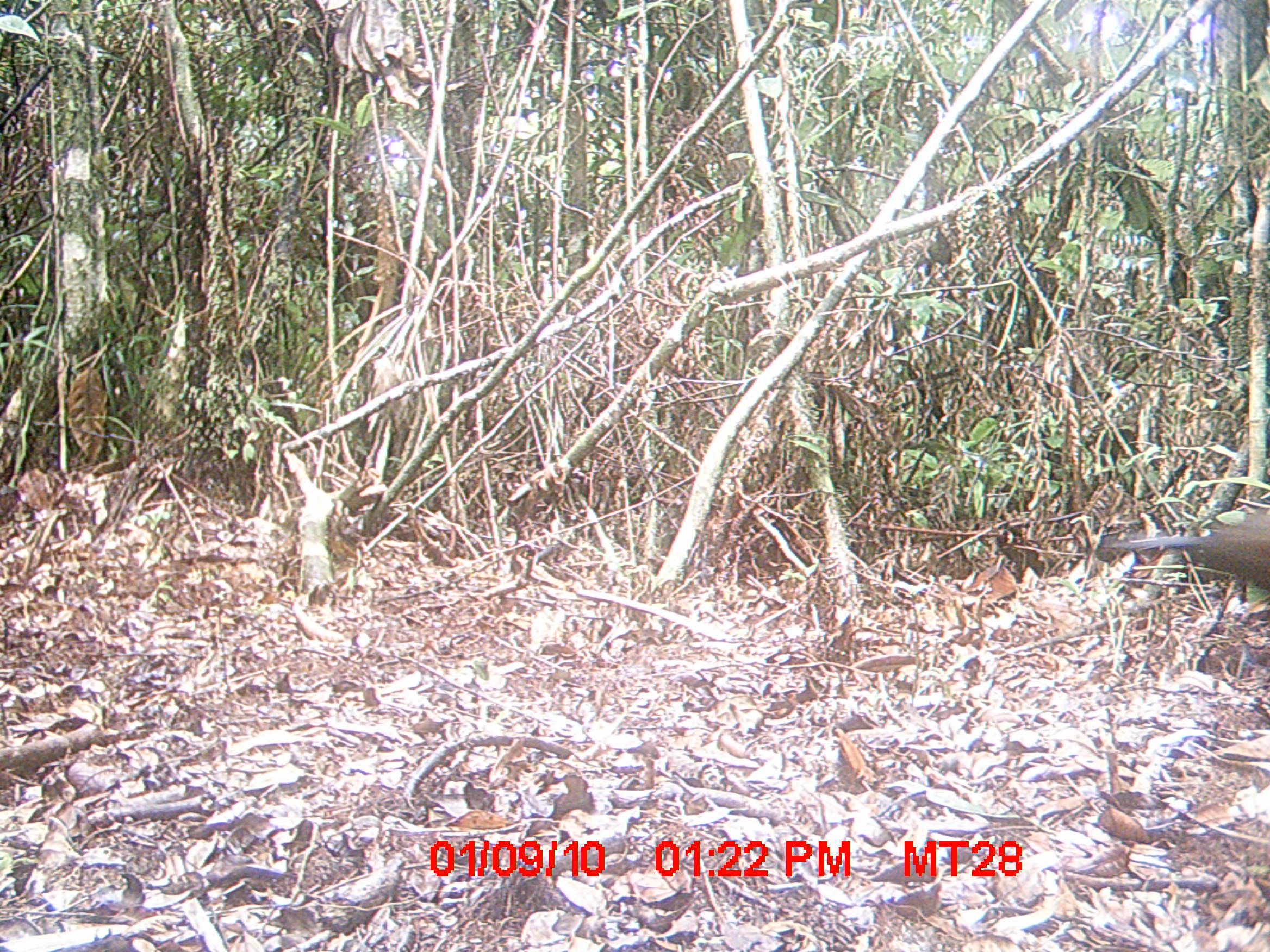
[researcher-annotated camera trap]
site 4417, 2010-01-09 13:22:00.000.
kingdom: Animalia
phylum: Chordata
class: Aves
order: Cuculiformes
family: Cuculidae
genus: Coua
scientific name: Coua serriana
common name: red-breasted coua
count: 1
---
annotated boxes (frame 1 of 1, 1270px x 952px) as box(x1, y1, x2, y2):
coua serriana: box(1105, 501, 1270, 592)